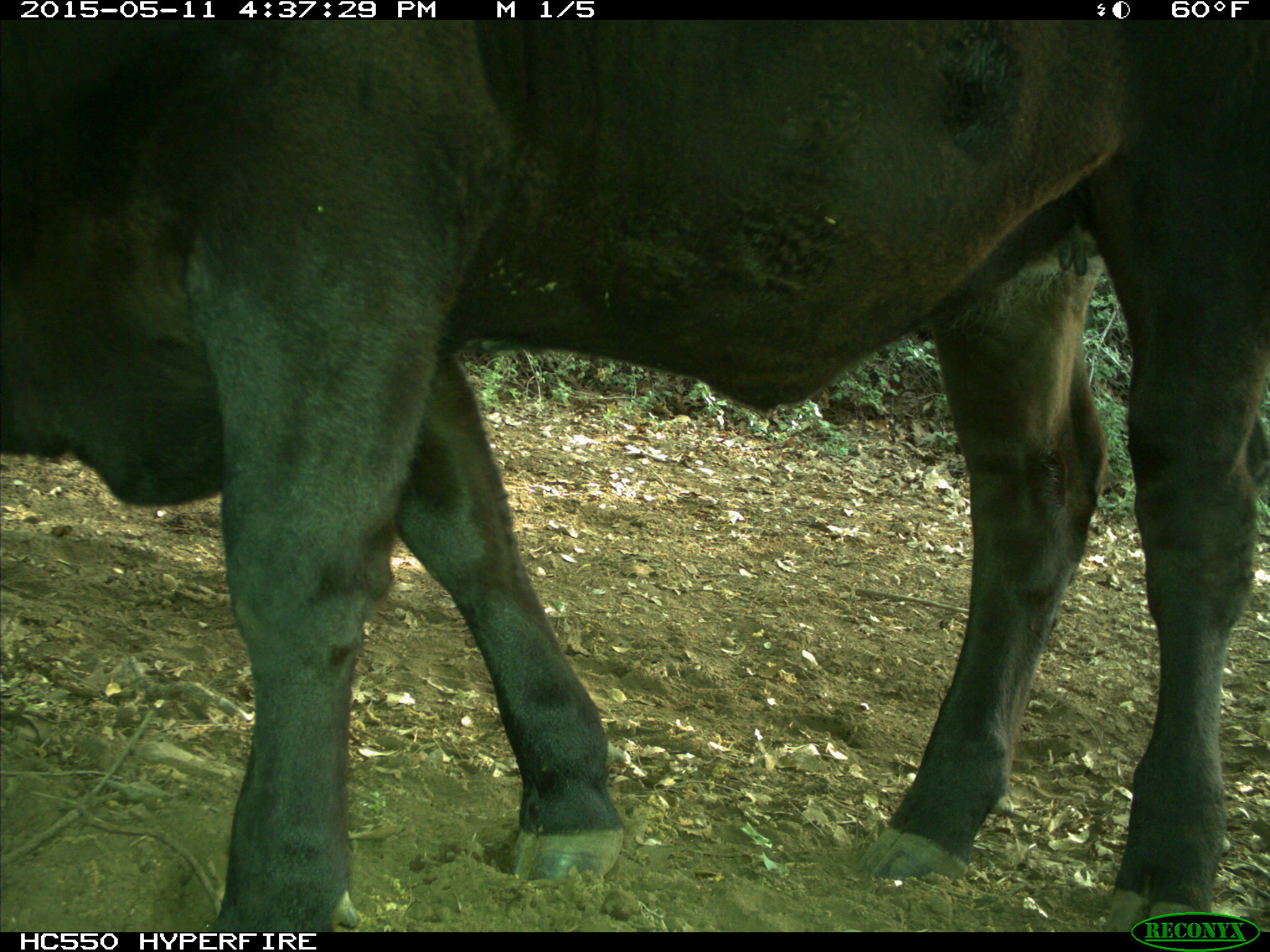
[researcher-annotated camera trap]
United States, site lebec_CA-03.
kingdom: Animalia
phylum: Chordata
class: Mammalia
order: Artiodactyla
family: Bovidae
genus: Bos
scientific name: Bos taurus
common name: domestic cow